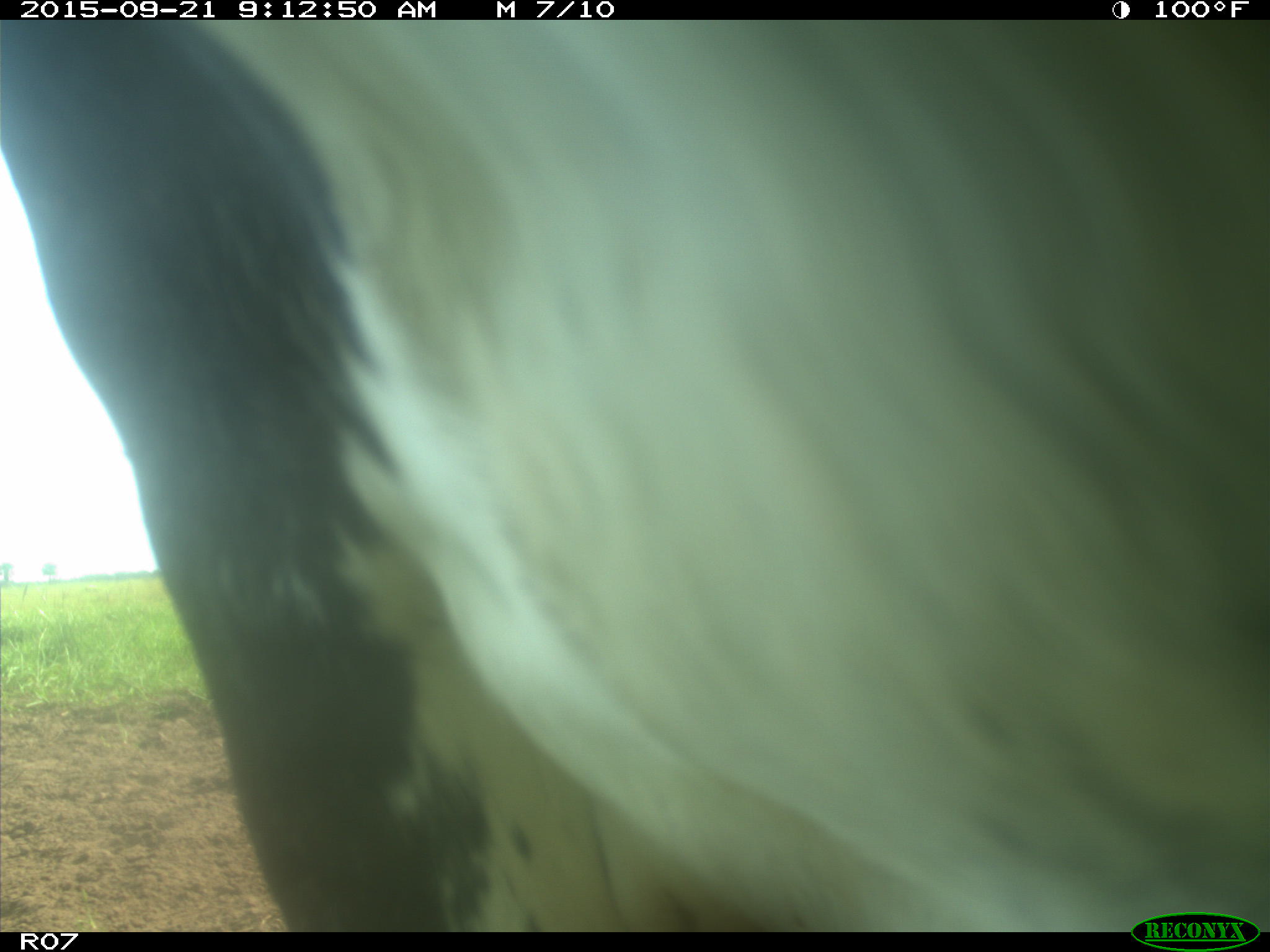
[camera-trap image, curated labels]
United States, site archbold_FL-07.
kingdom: Animalia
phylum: Chordata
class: Mammalia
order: Artiodactyla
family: Bovidae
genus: Bos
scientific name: Bos taurus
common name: domestic cow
Bos taurus (domestic cow).